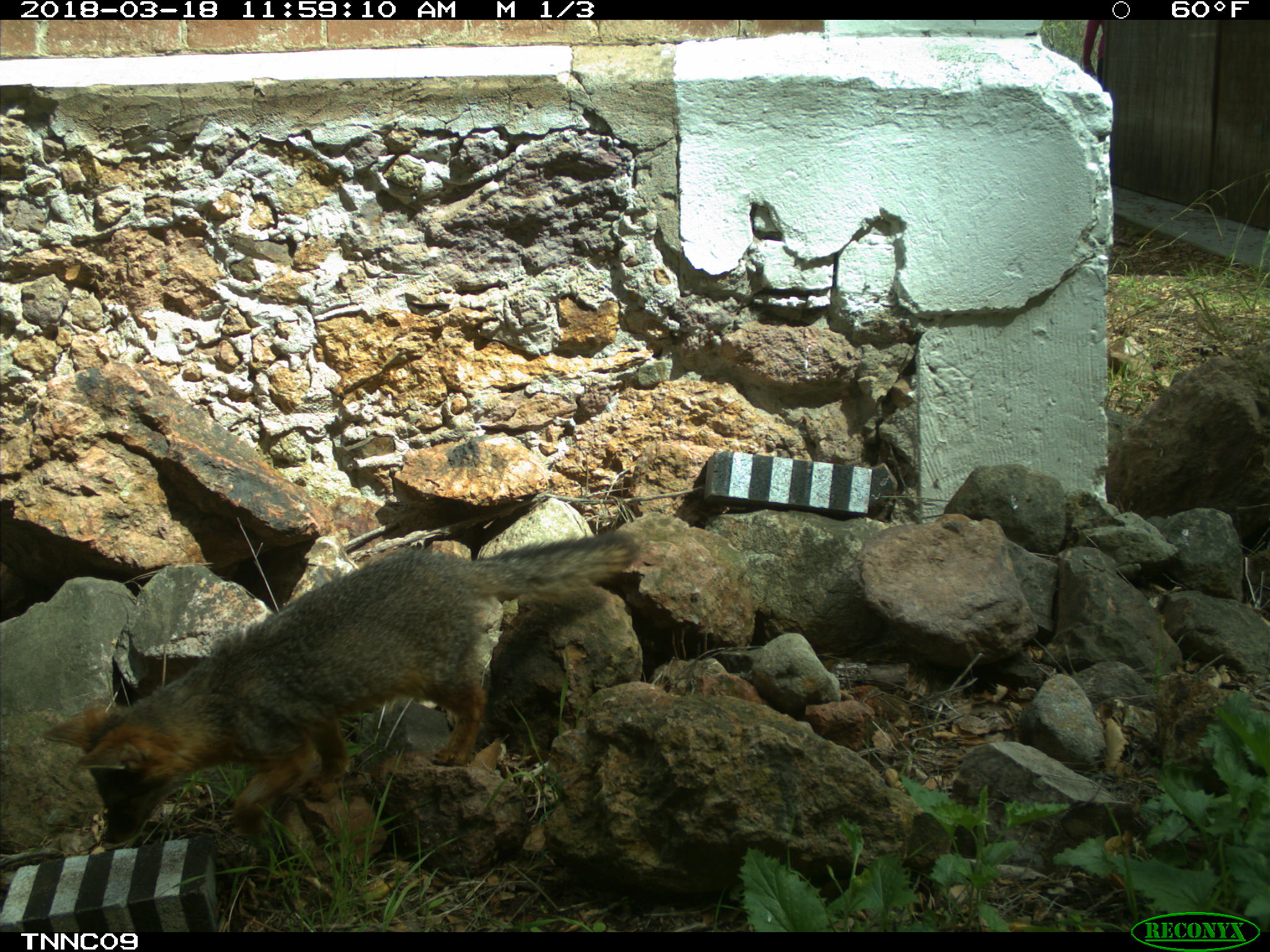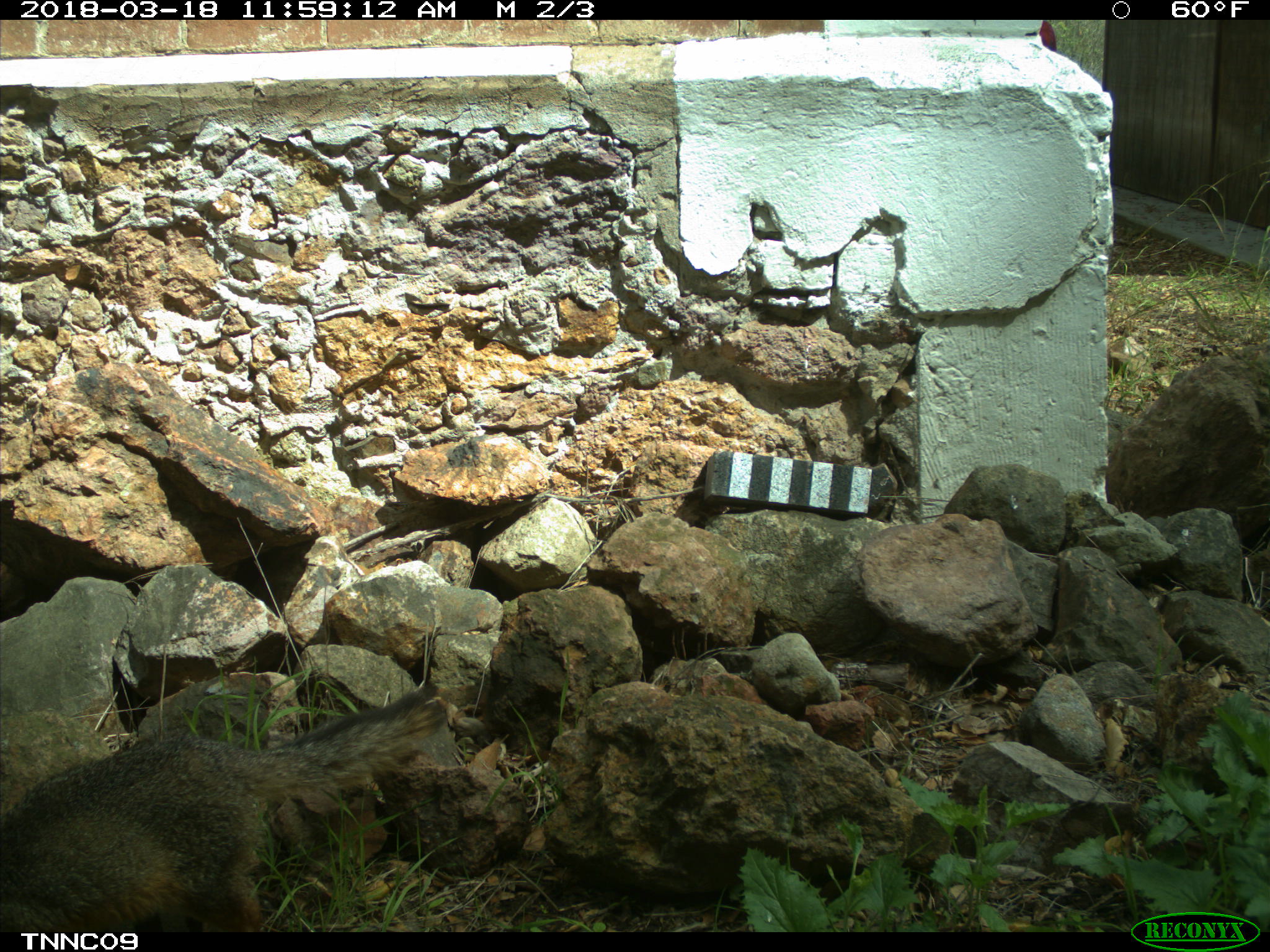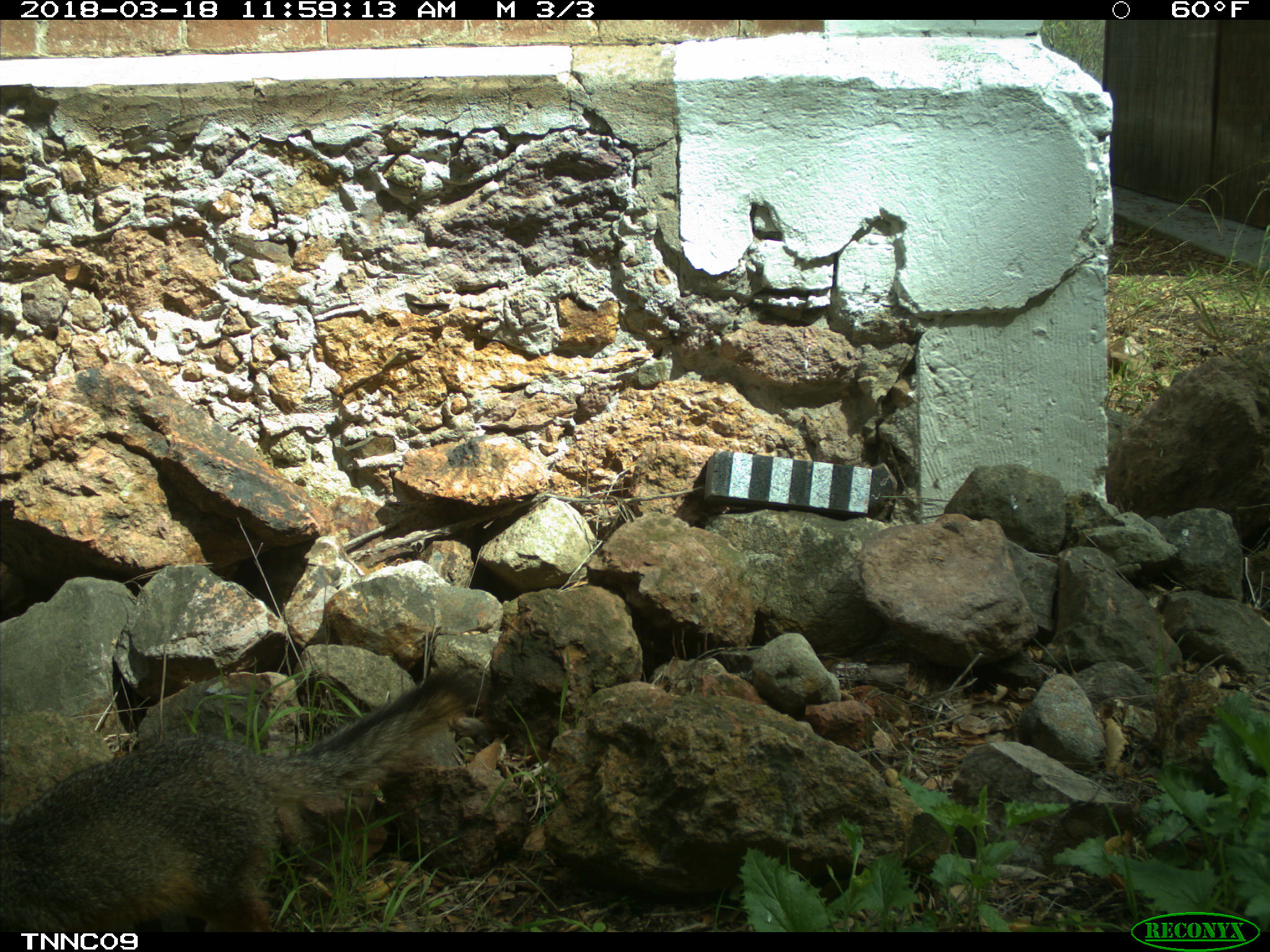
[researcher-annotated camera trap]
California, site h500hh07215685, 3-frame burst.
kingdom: Animalia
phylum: Chordata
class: Mammalia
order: Carnivora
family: Canidae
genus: Urocyon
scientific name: Urocyon littoralis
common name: island fox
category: fox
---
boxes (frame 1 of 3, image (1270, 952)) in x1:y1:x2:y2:
fox: 42:531:641:844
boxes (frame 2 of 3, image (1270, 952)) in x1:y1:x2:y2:
fox: 0:677:447:933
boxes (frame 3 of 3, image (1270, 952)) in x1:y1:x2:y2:
fox: 0:659:478:932